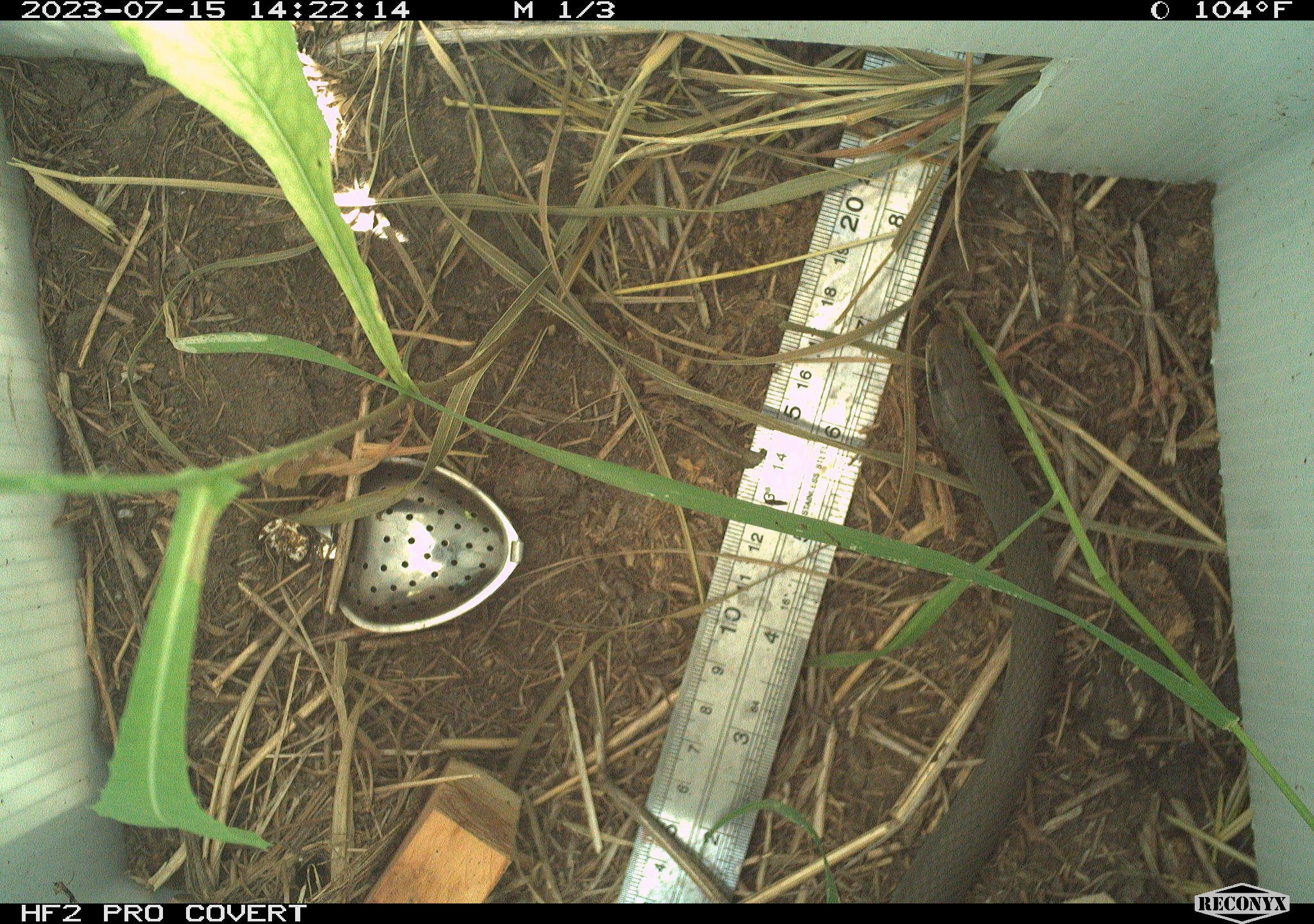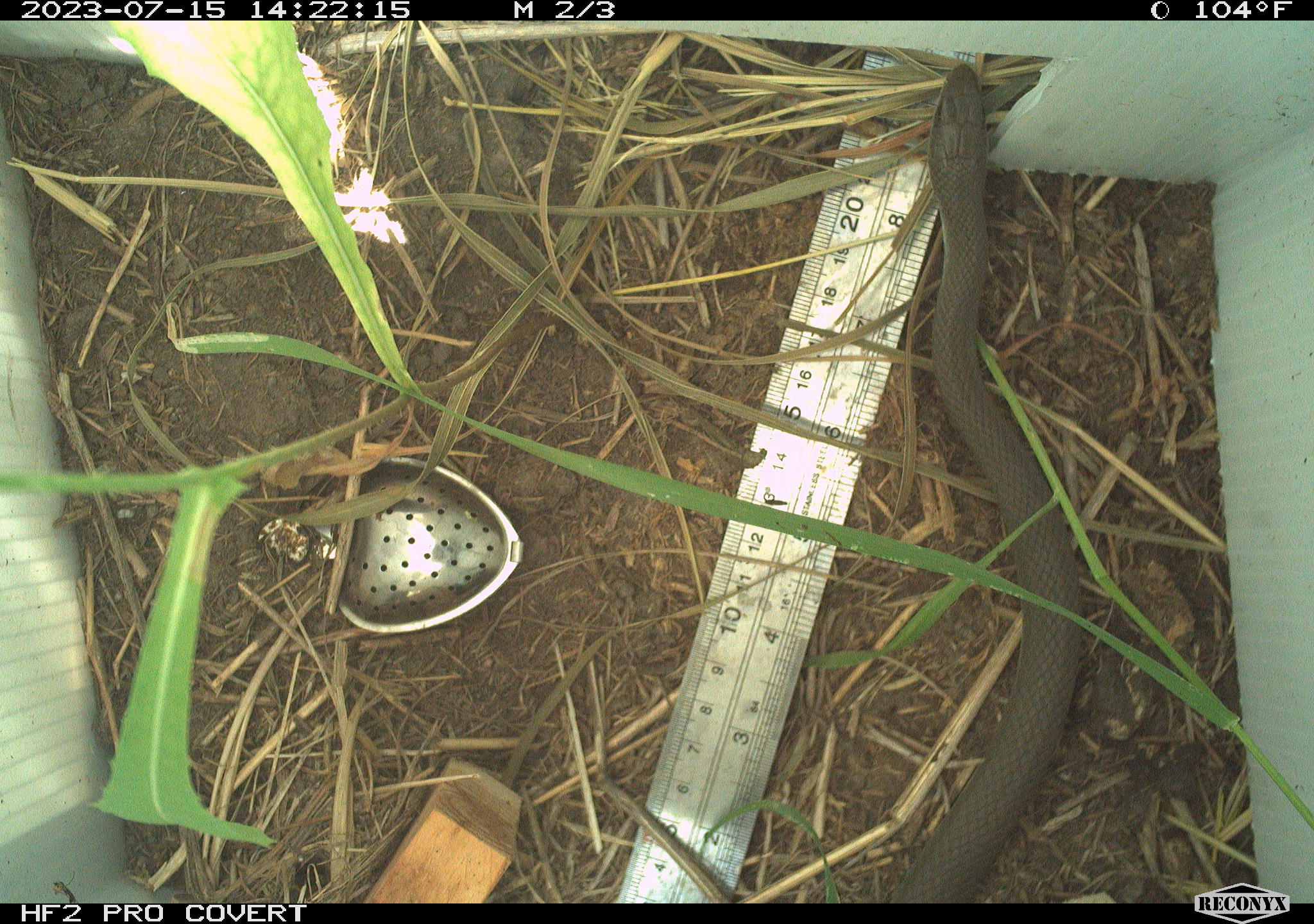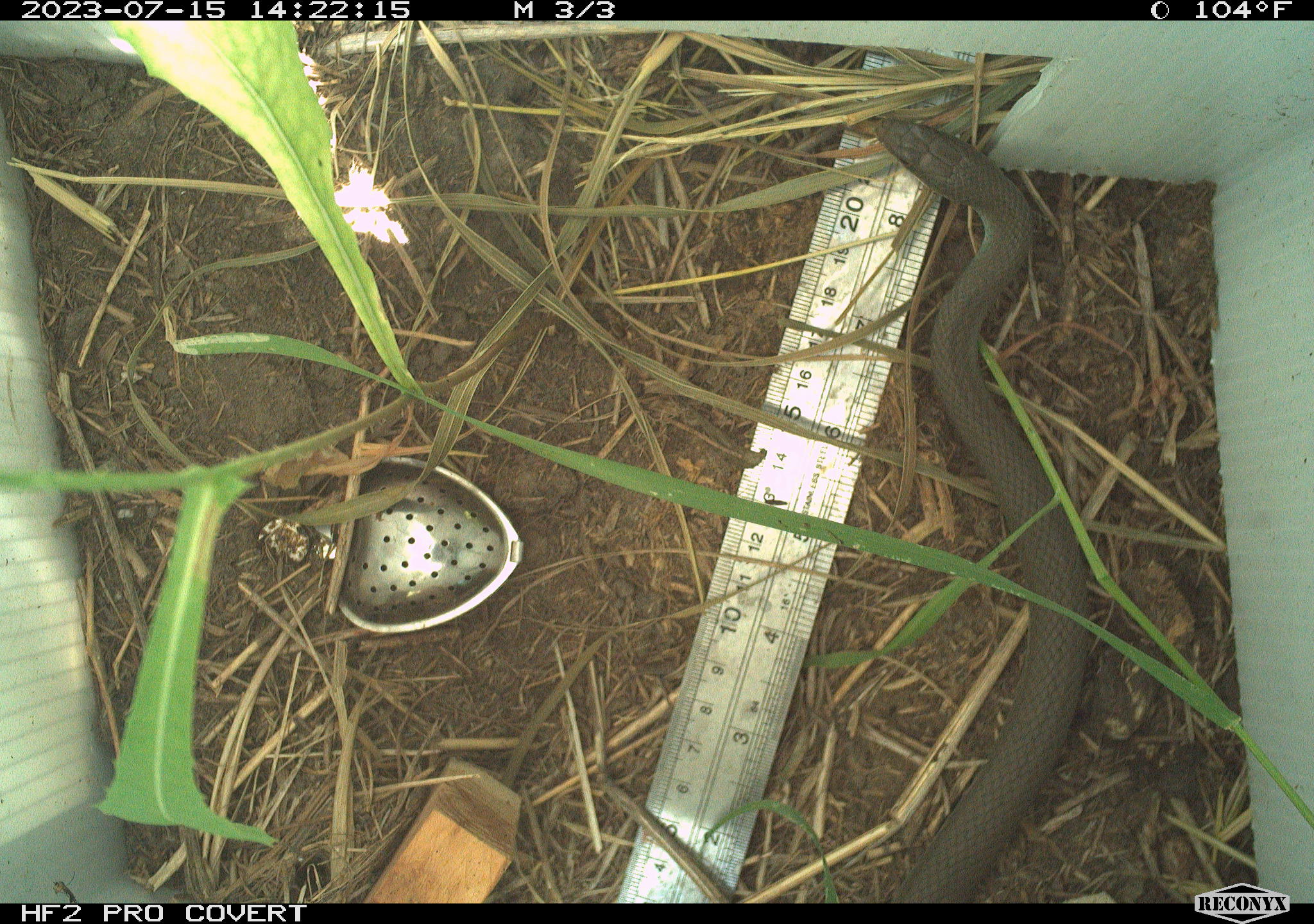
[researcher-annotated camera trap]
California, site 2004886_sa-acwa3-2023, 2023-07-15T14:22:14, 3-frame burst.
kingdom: Animalia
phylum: Chordata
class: Reptilia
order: Squamata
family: Colubridae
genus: Coluber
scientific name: Coluber constrictor mormon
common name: western yellow-bellied racer